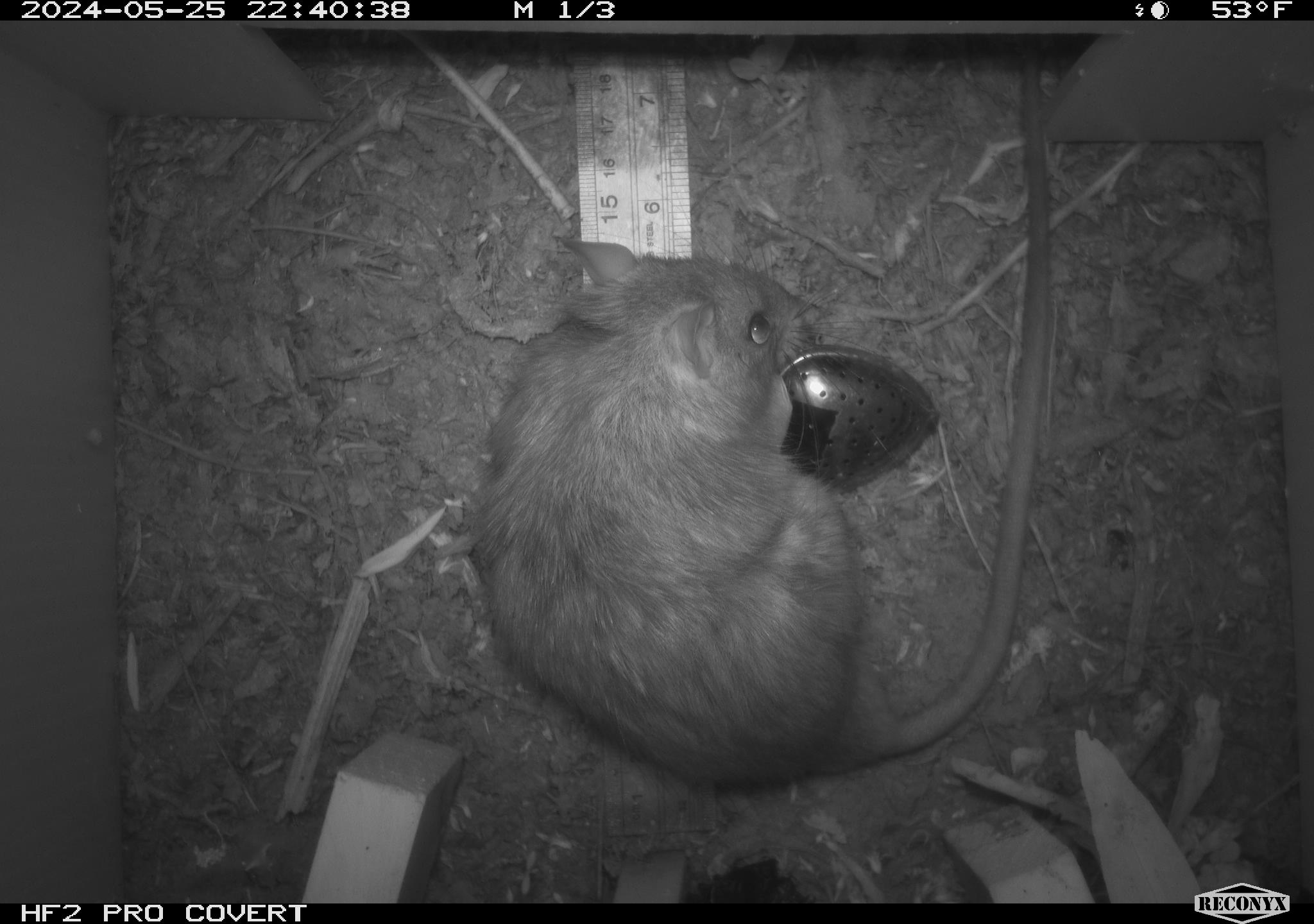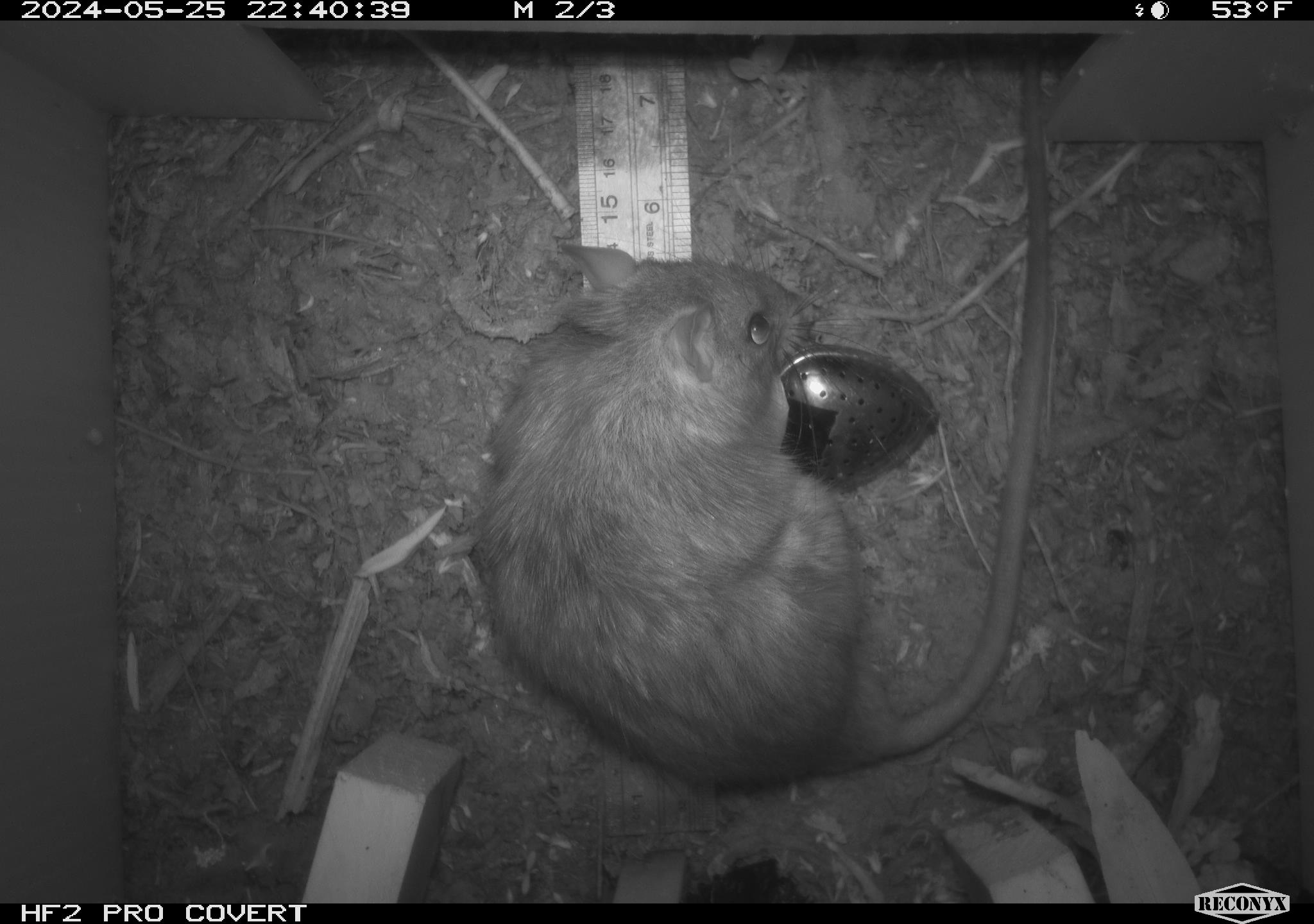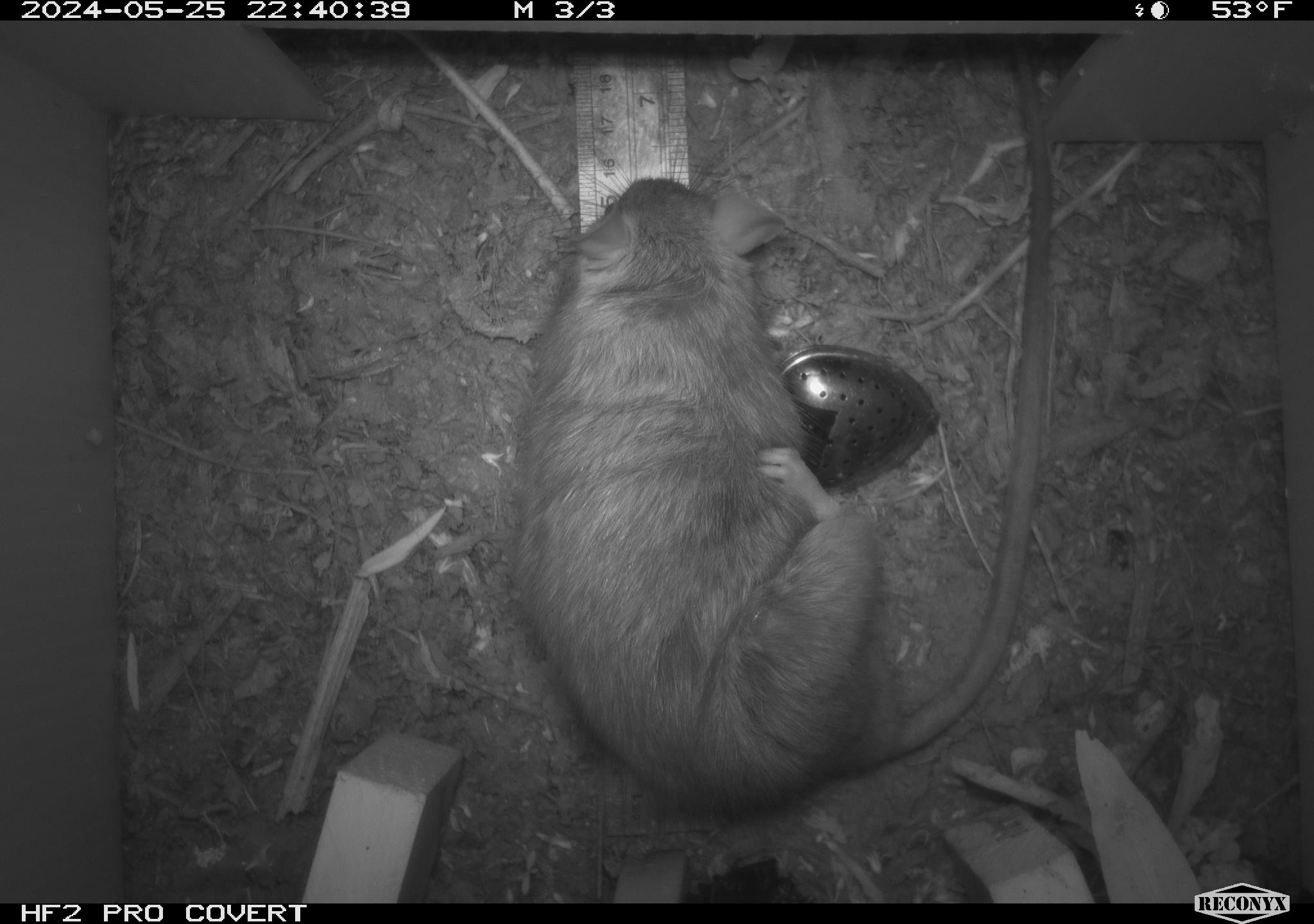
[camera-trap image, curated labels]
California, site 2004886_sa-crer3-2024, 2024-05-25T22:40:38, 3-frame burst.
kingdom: Animalia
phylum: Chordata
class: Mammalia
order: Rodentia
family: Muridae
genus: Rattus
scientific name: Rattus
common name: rat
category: rattus species